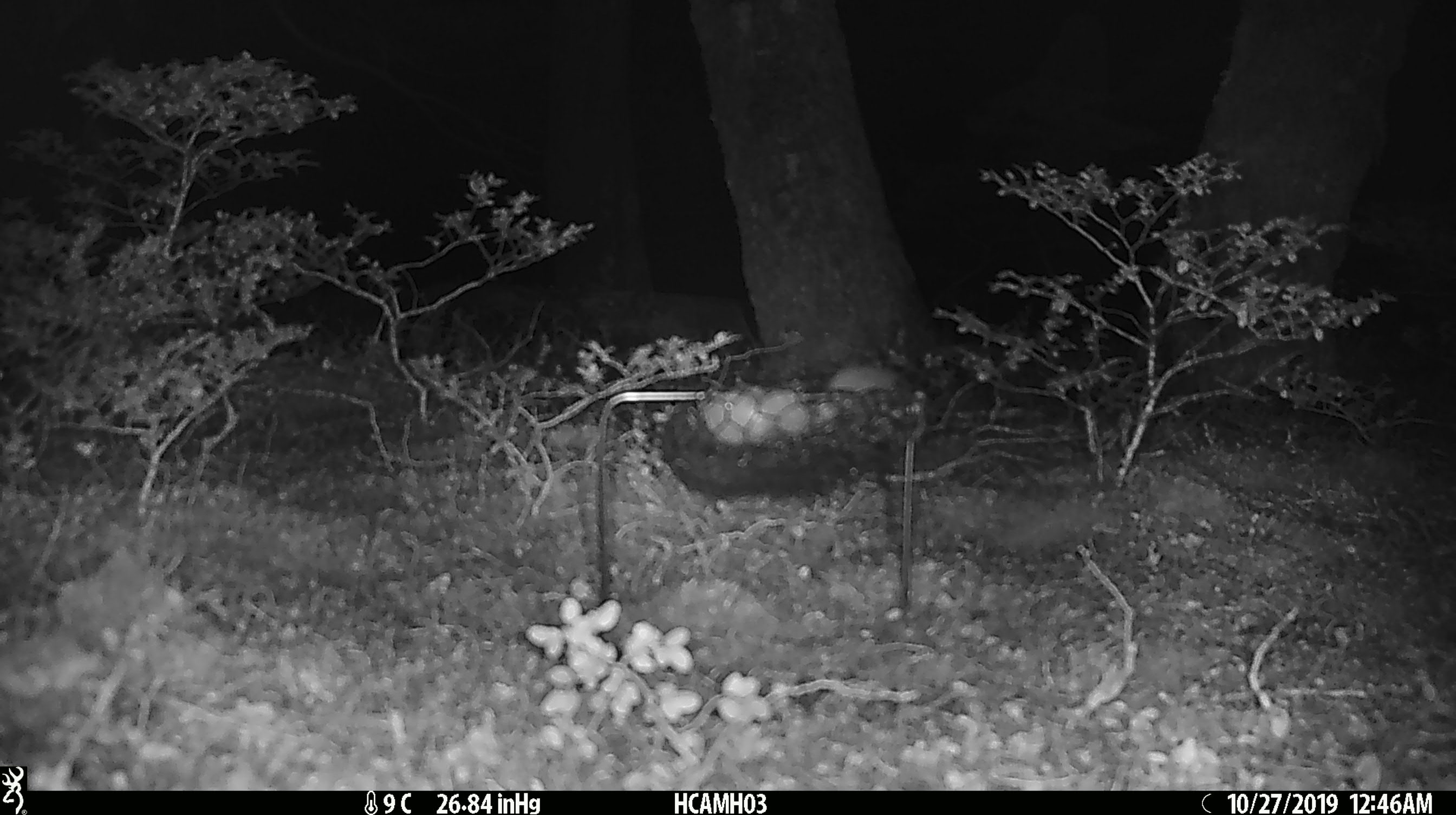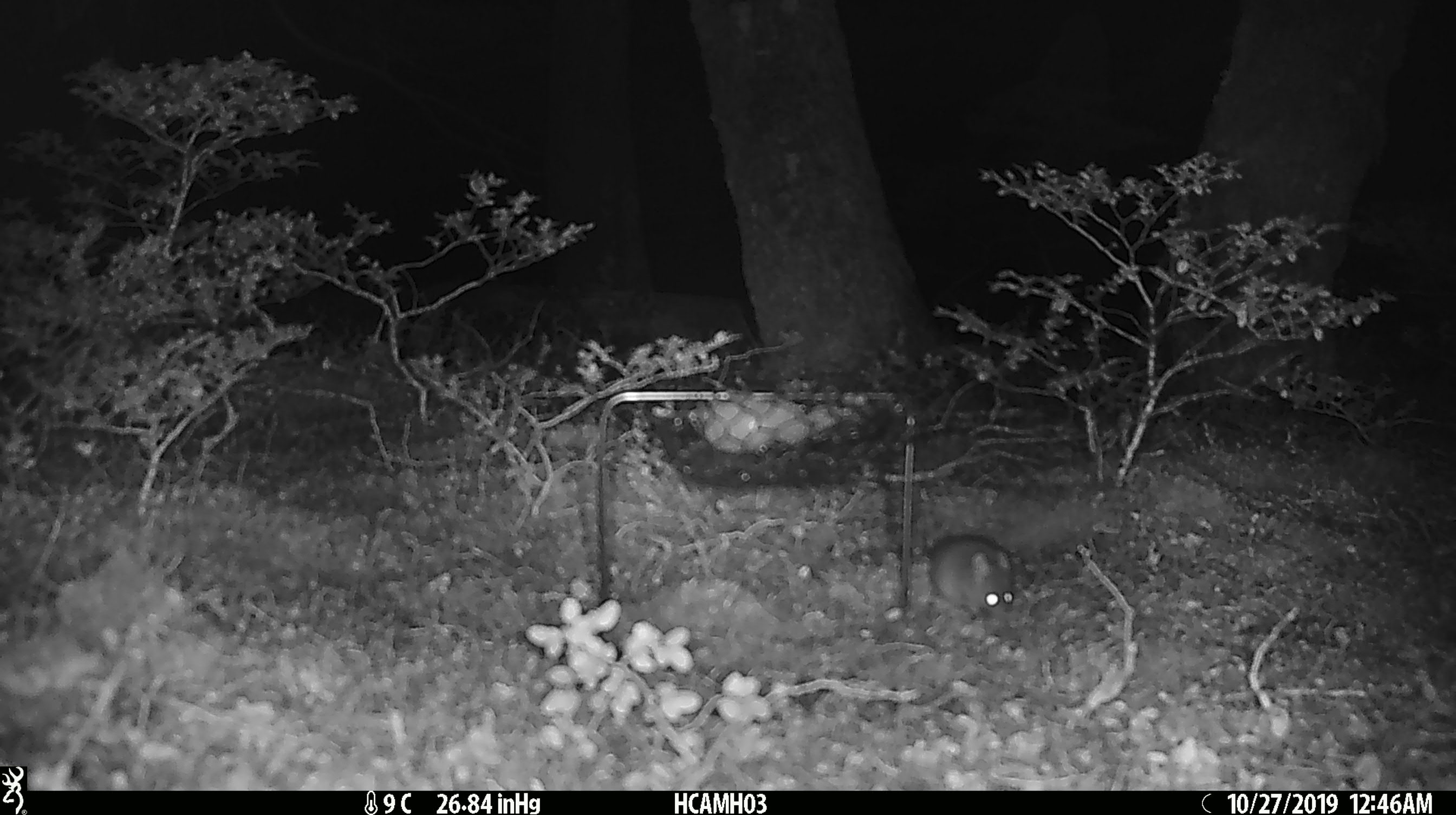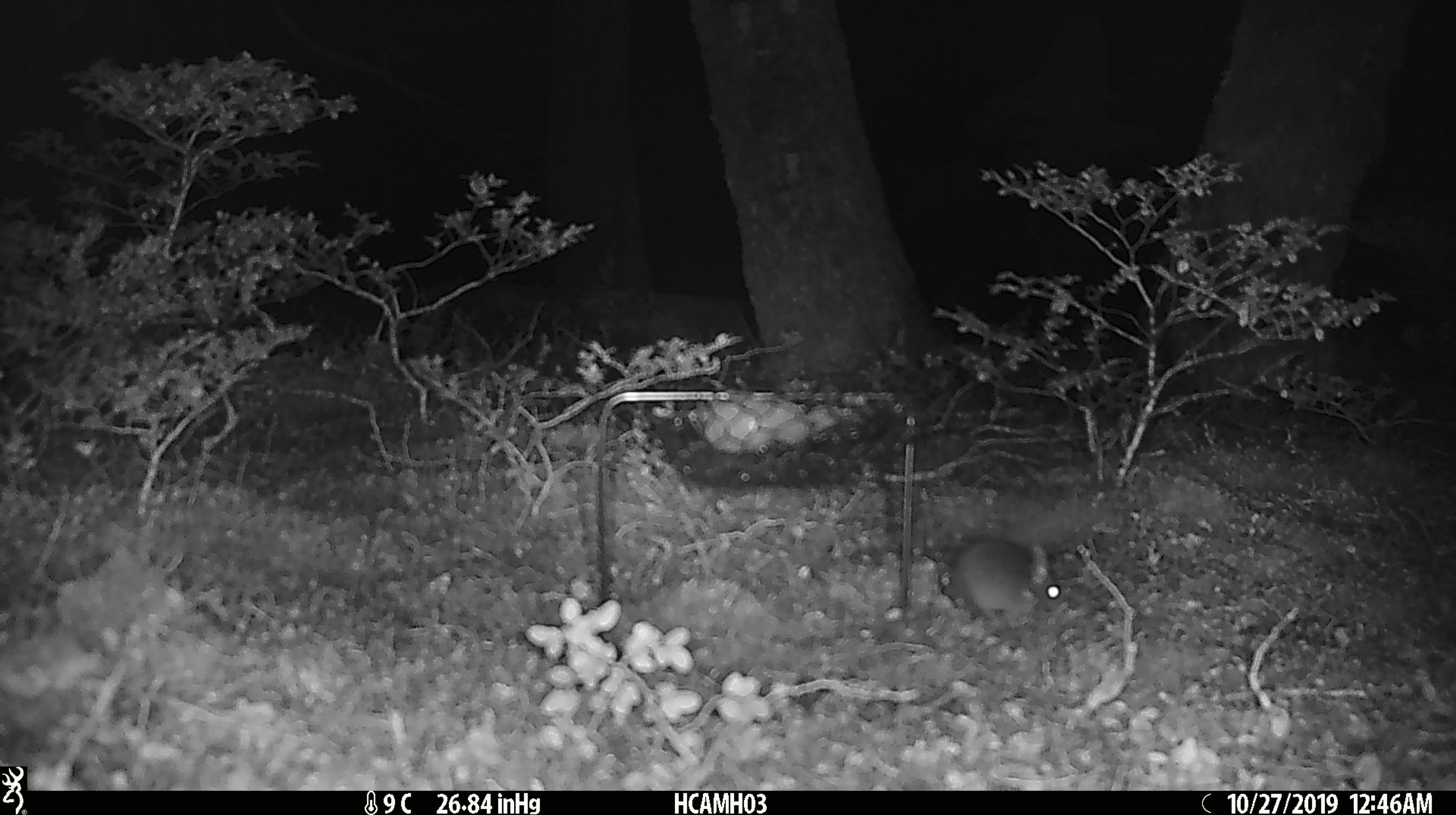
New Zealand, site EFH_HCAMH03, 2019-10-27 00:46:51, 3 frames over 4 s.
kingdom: Animalia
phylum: Chordata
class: Mammalia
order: Rodentia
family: Muridae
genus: Mus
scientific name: Mus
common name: mouse